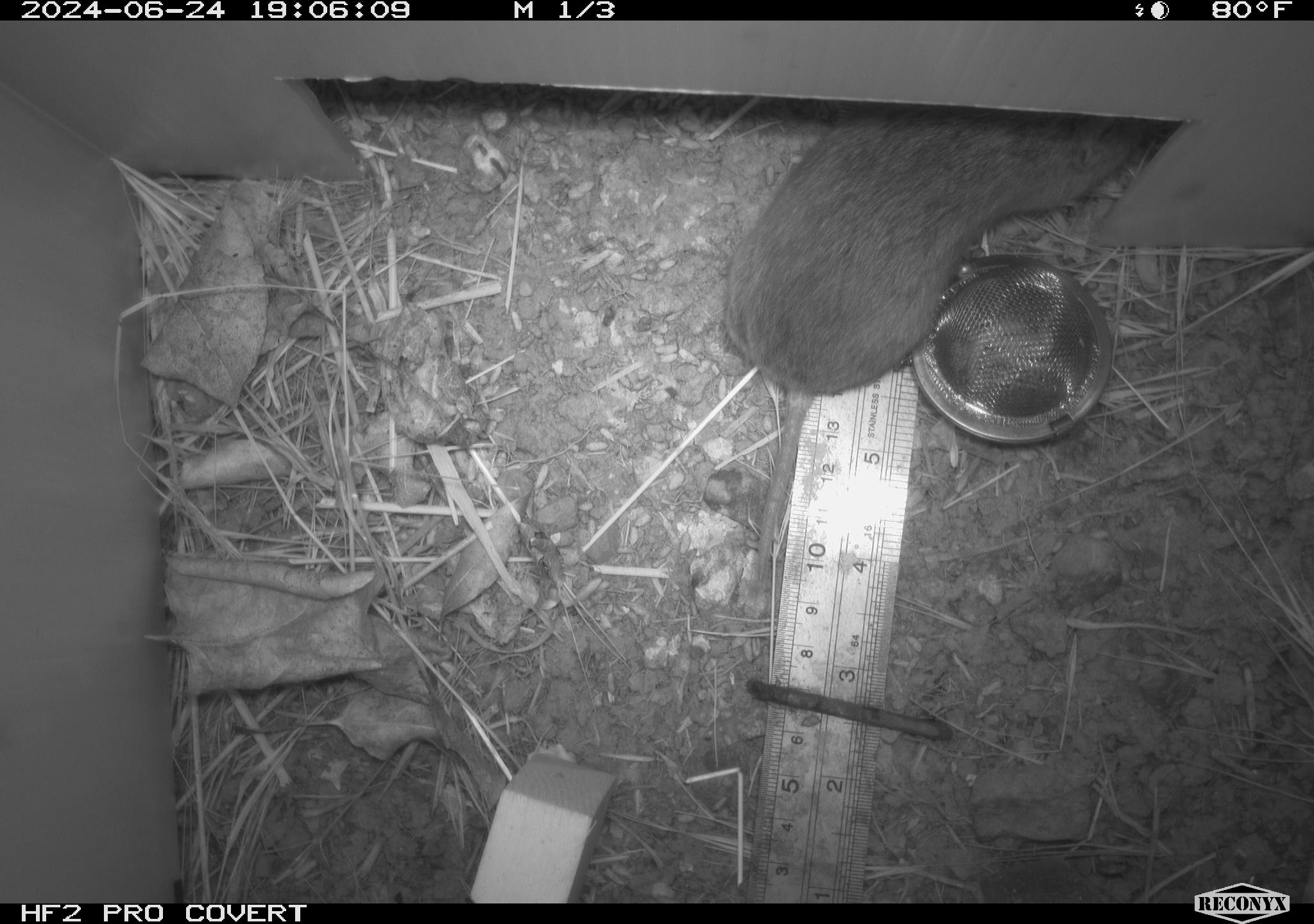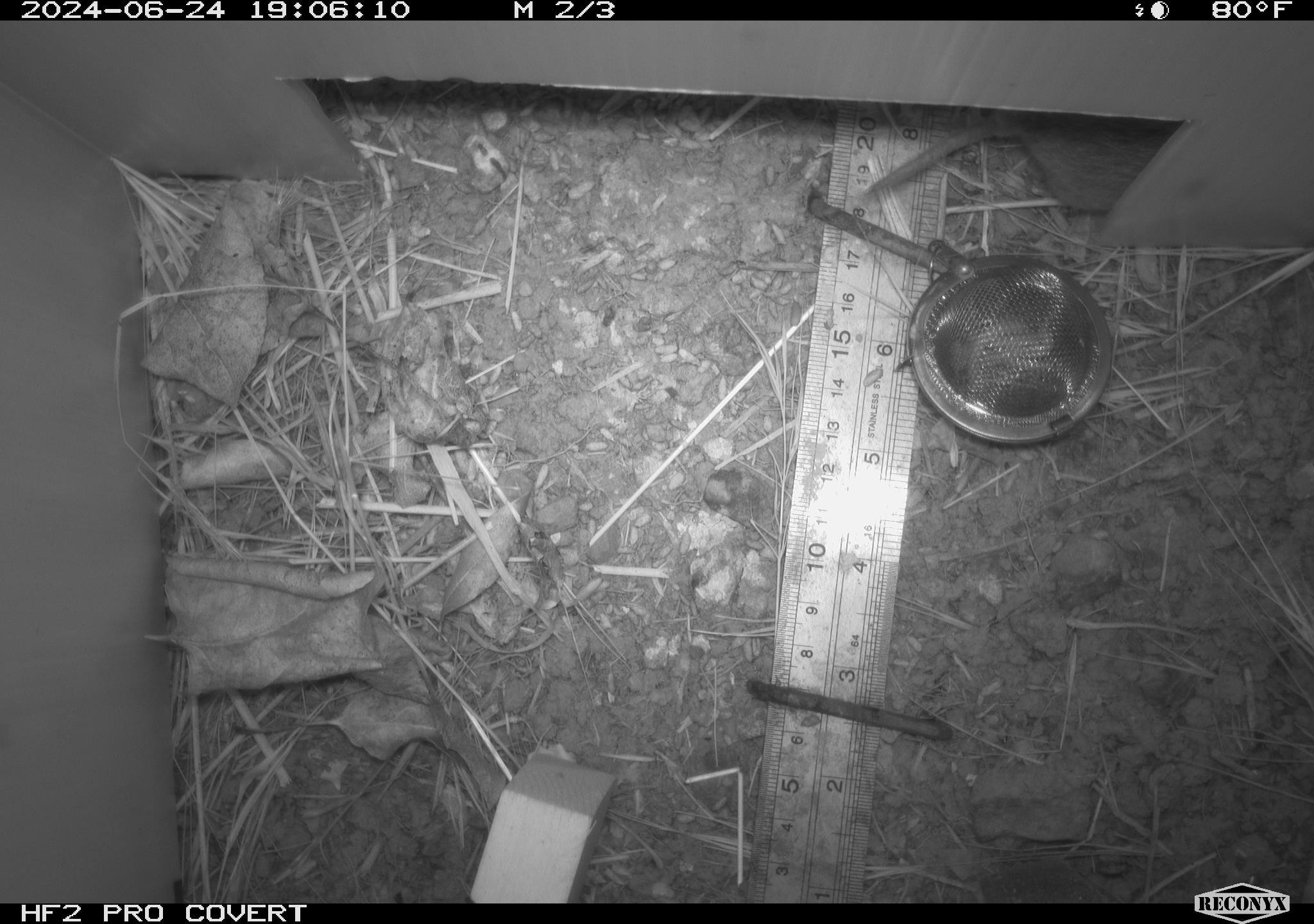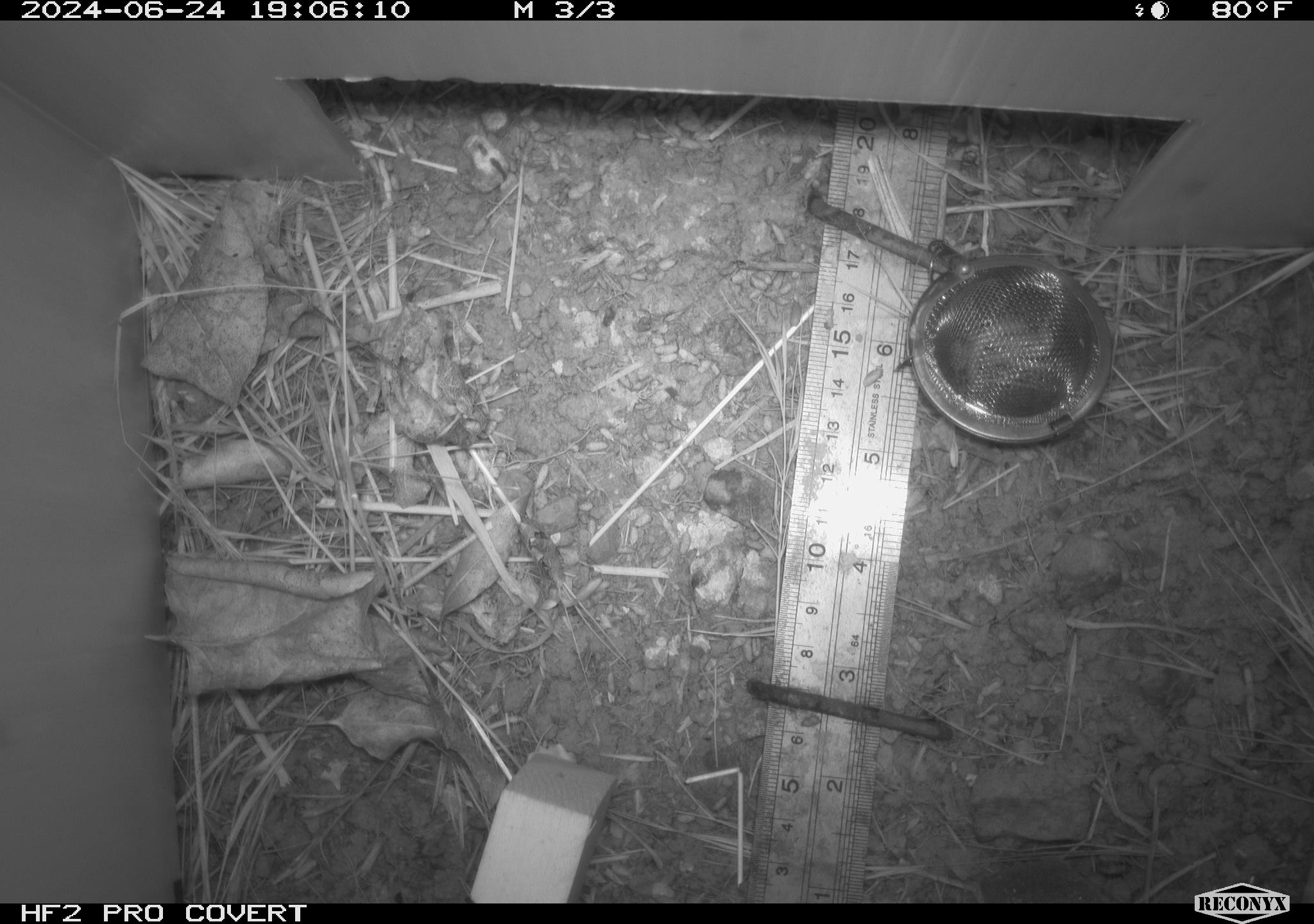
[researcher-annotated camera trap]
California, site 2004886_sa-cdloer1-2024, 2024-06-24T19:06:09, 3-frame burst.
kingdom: Animalia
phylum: Chordata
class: Mammalia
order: Rodentia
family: Cricetidae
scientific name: Arvicolinae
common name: voles, lemmings, and muskrats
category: arvicolinae subfamily